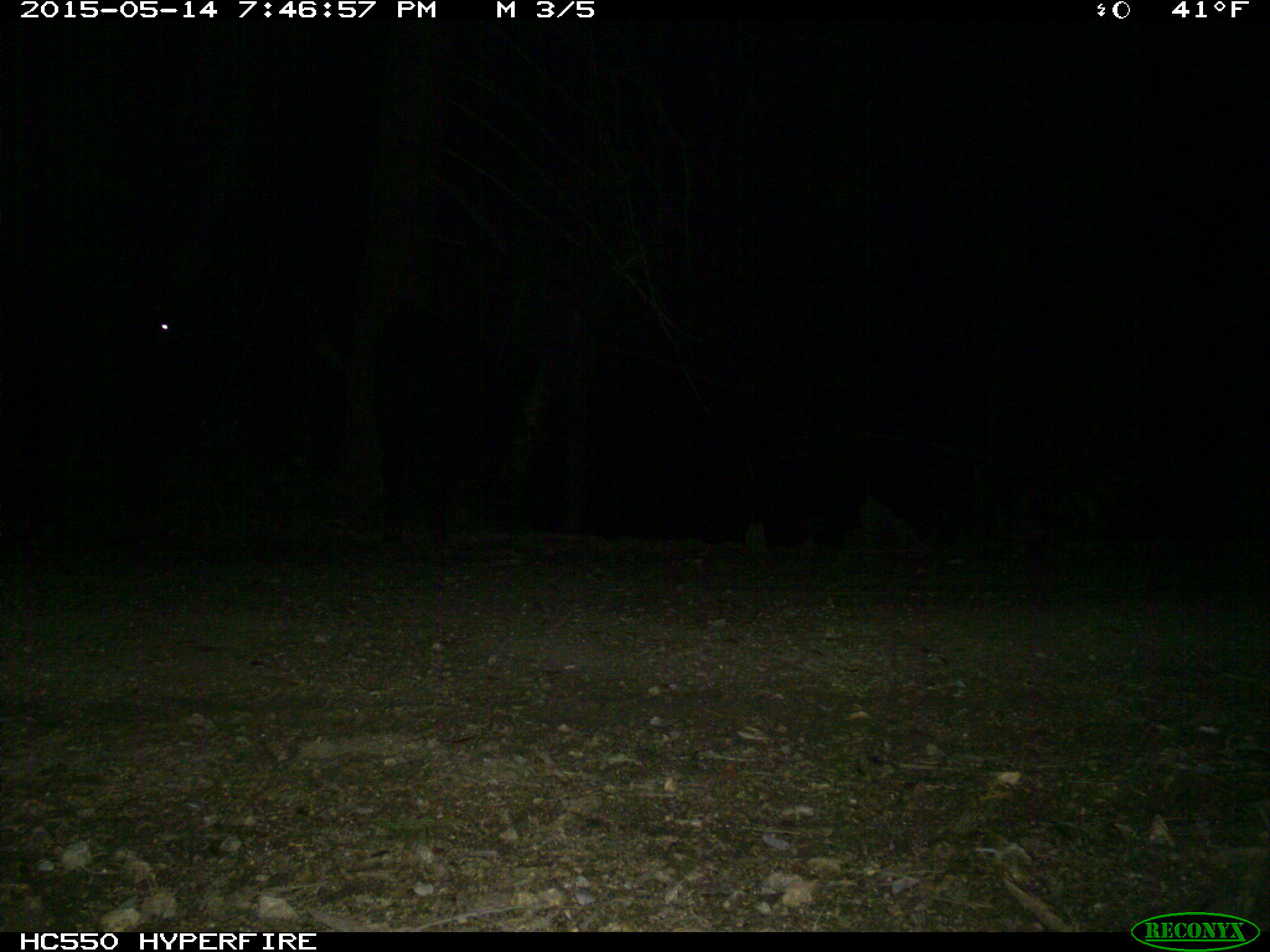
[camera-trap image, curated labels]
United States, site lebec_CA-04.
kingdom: Animalia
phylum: Chordata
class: Mammalia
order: Artiodactyla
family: Bovidae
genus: Bos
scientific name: Bos taurus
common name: domestic cow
Bos taurus (domestic cow).